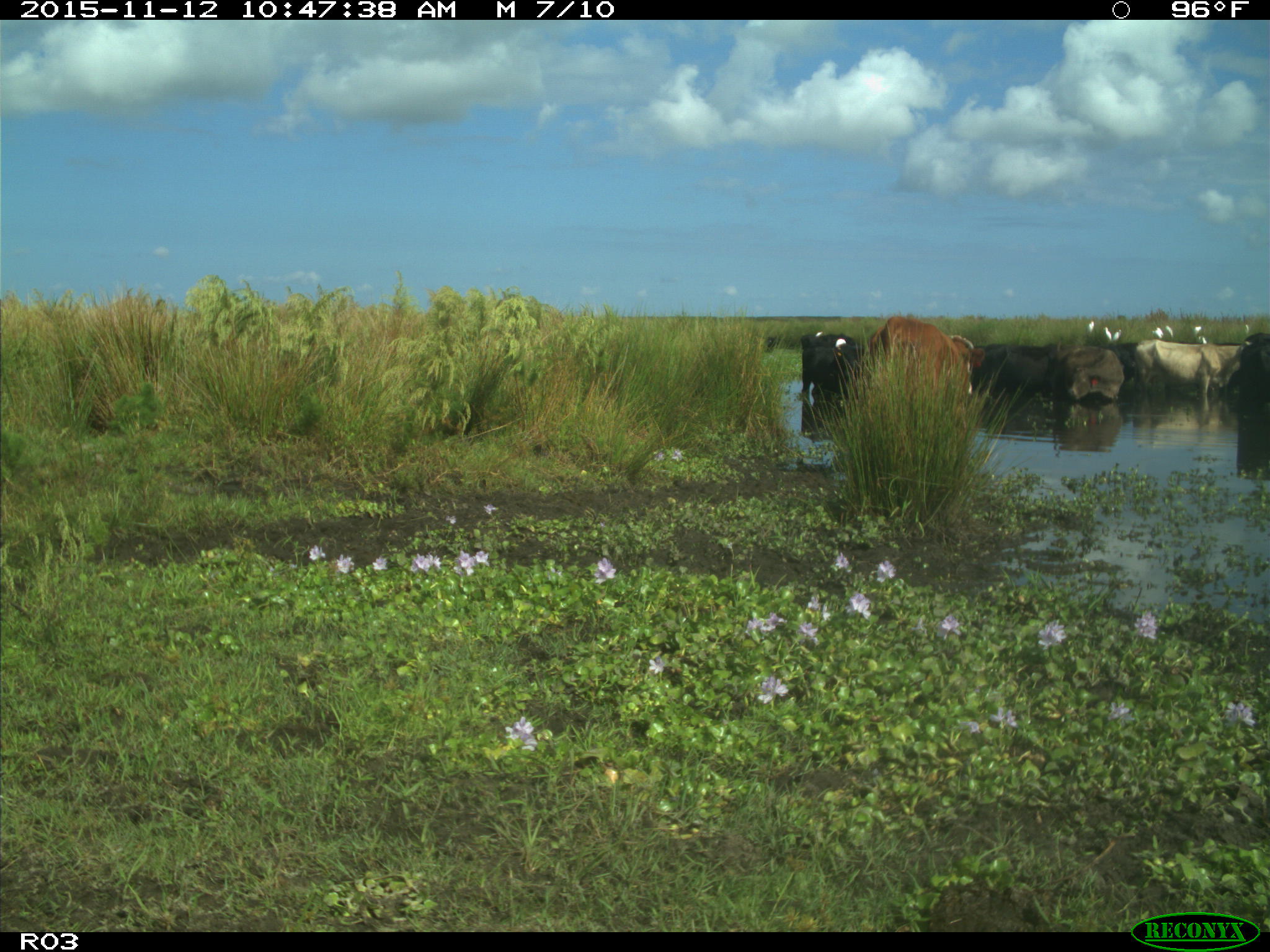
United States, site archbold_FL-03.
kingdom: Animalia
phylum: Chordata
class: Mammalia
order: Artiodactyla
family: Bovidae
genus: Bos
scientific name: Bos taurus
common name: domestic cow